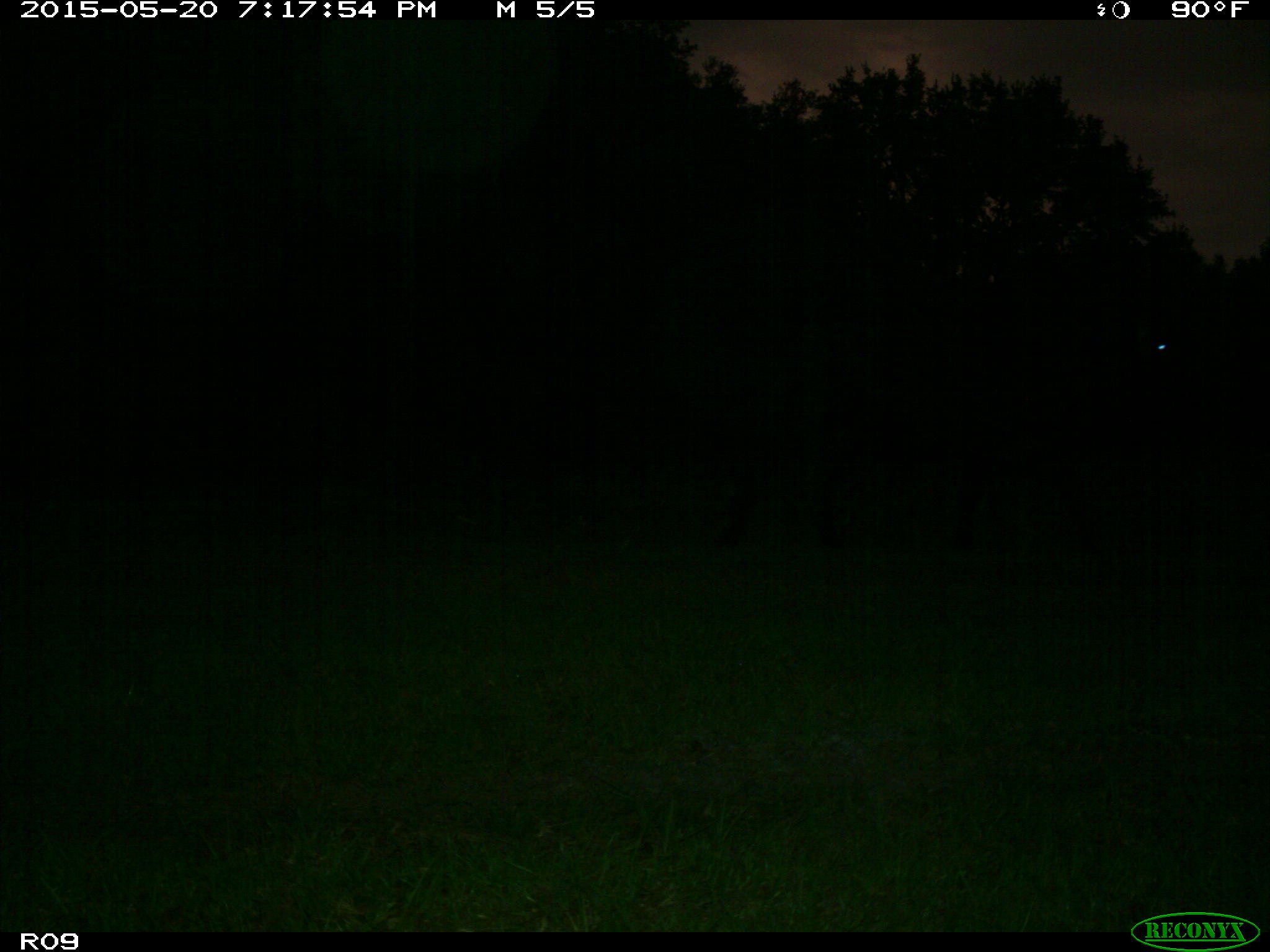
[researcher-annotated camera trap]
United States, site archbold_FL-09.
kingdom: Animalia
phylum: Chordata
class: Mammalia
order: Artiodactyla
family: Bovidae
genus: Bos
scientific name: Bos taurus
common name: domestic cow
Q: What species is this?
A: Bos taurus (domestic cow).